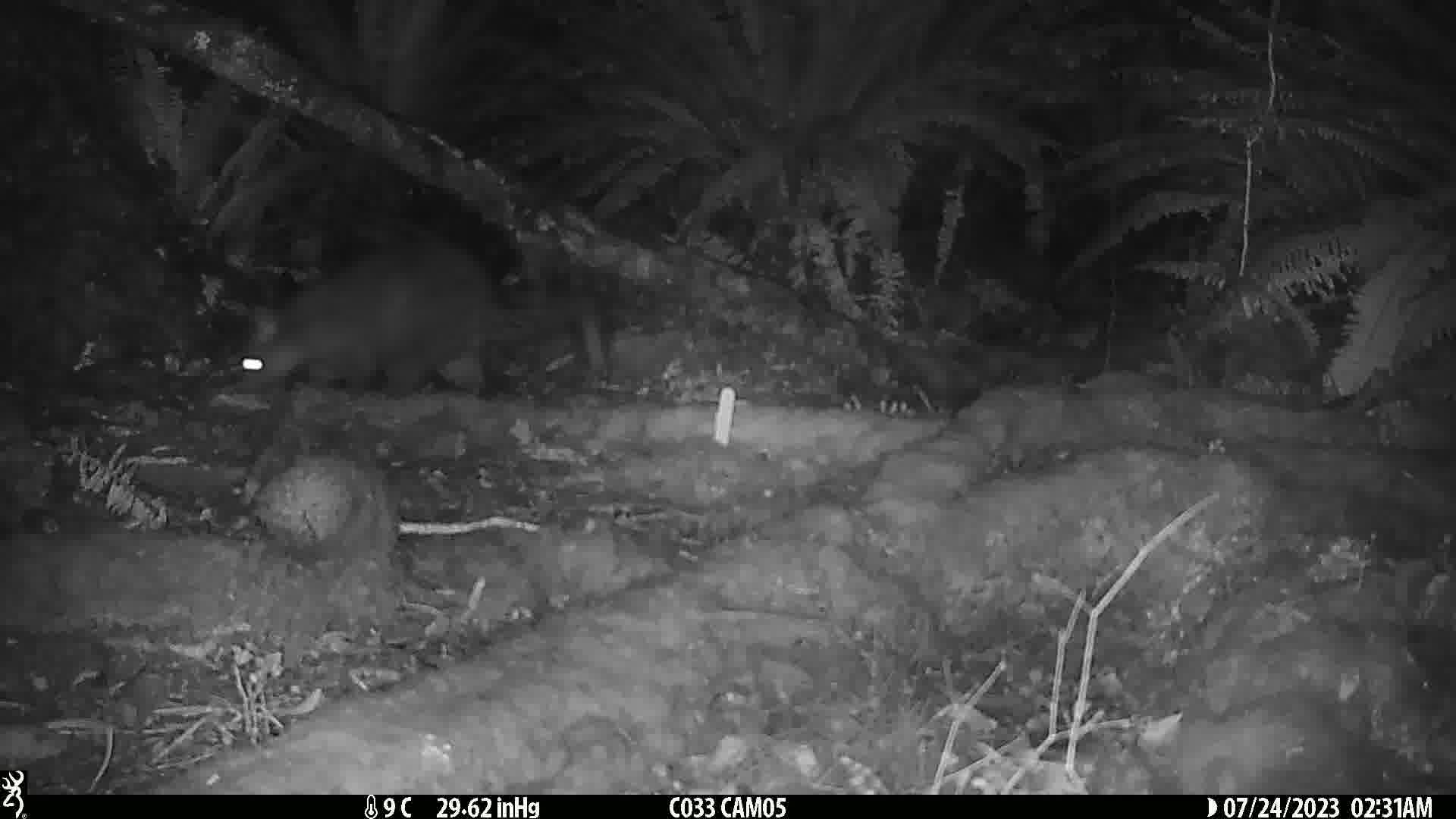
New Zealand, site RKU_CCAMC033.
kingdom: Animalia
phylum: Chordata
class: Mammalia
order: Diprotodontia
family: Phalangeridae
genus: Trichosurus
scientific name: Trichosurus vulpecula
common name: common brushtail possum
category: possum